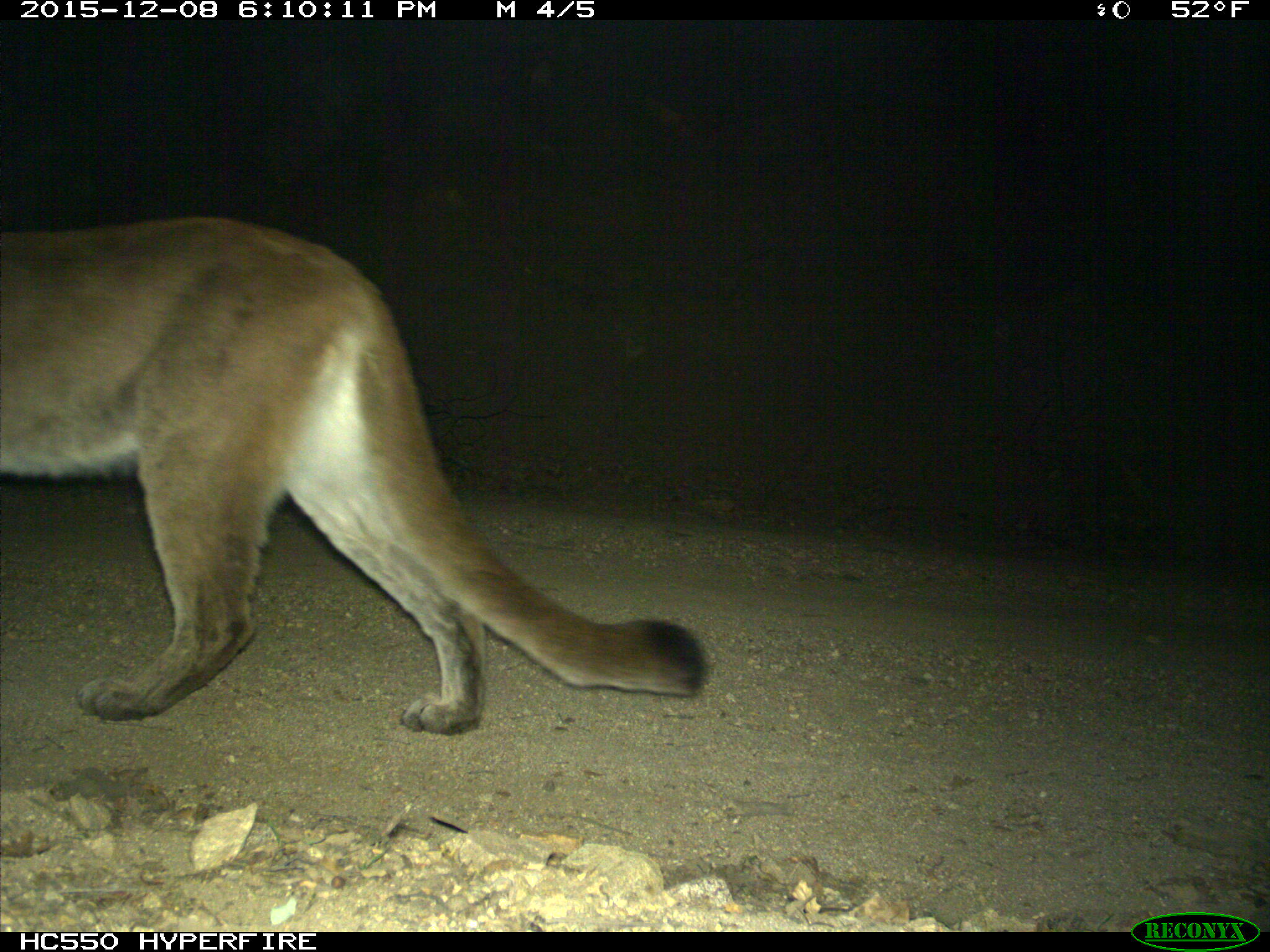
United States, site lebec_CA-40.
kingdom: Animalia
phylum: Chordata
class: Mammalia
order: Carnivora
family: Felidae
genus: Puma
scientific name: Puma concolor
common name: mountain lion